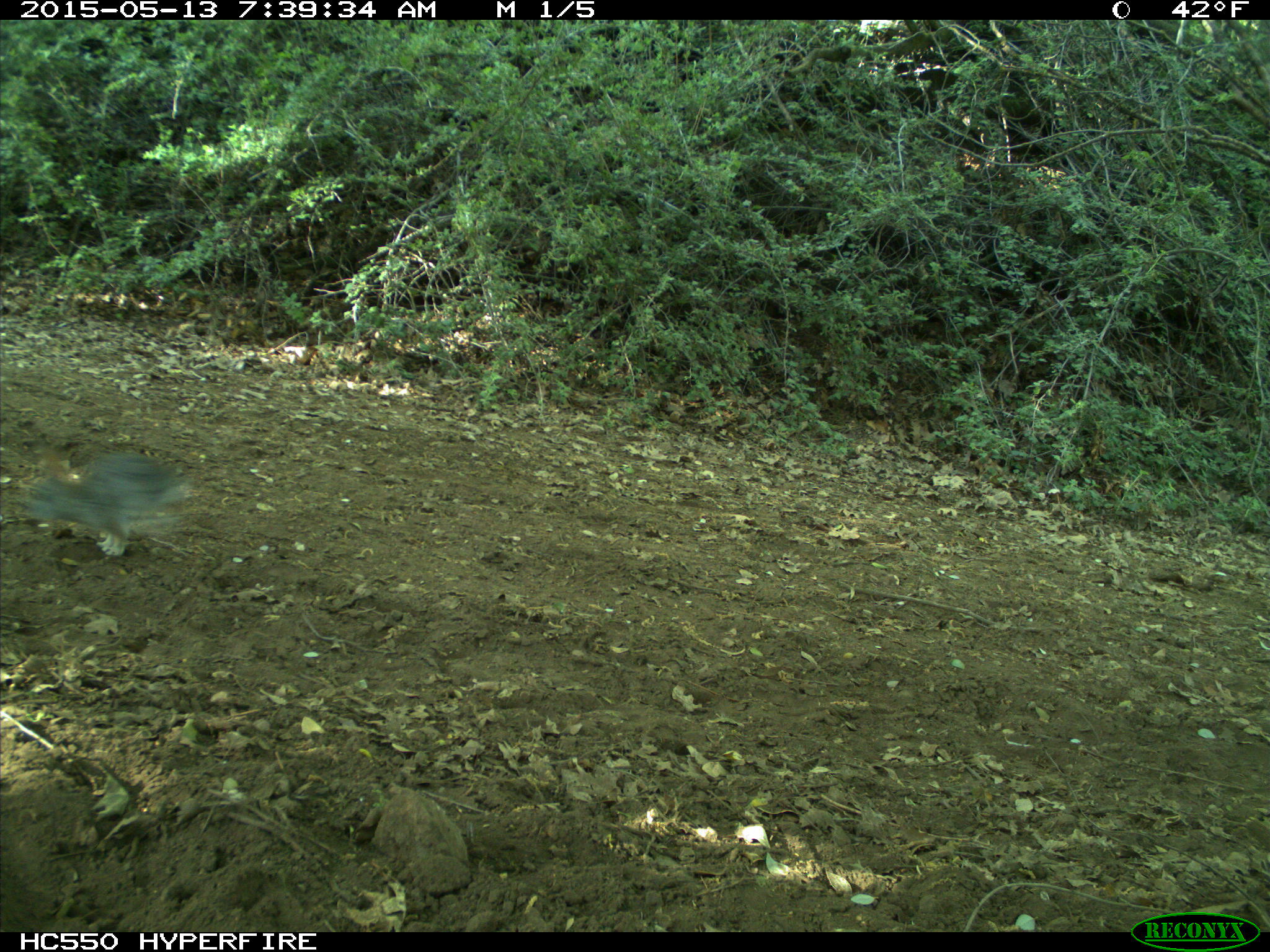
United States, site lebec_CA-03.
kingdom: Animalia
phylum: Chordata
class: Mammalia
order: Lagomorpha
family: Leporidae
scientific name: Leporidae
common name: rabbits and hares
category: unidentified rabbit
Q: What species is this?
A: Unidentified rabbit (rabbits and hares) (Leporidae).